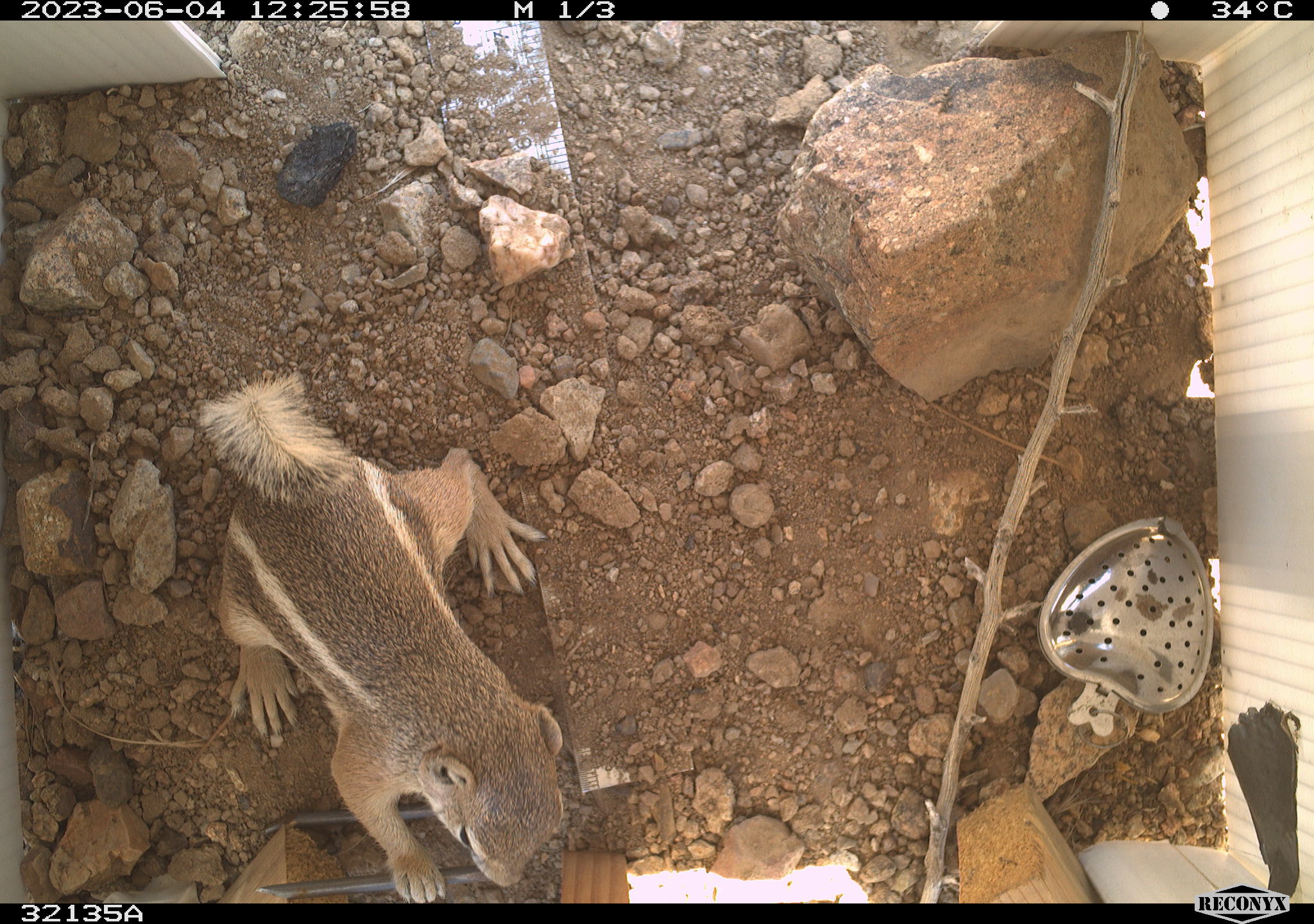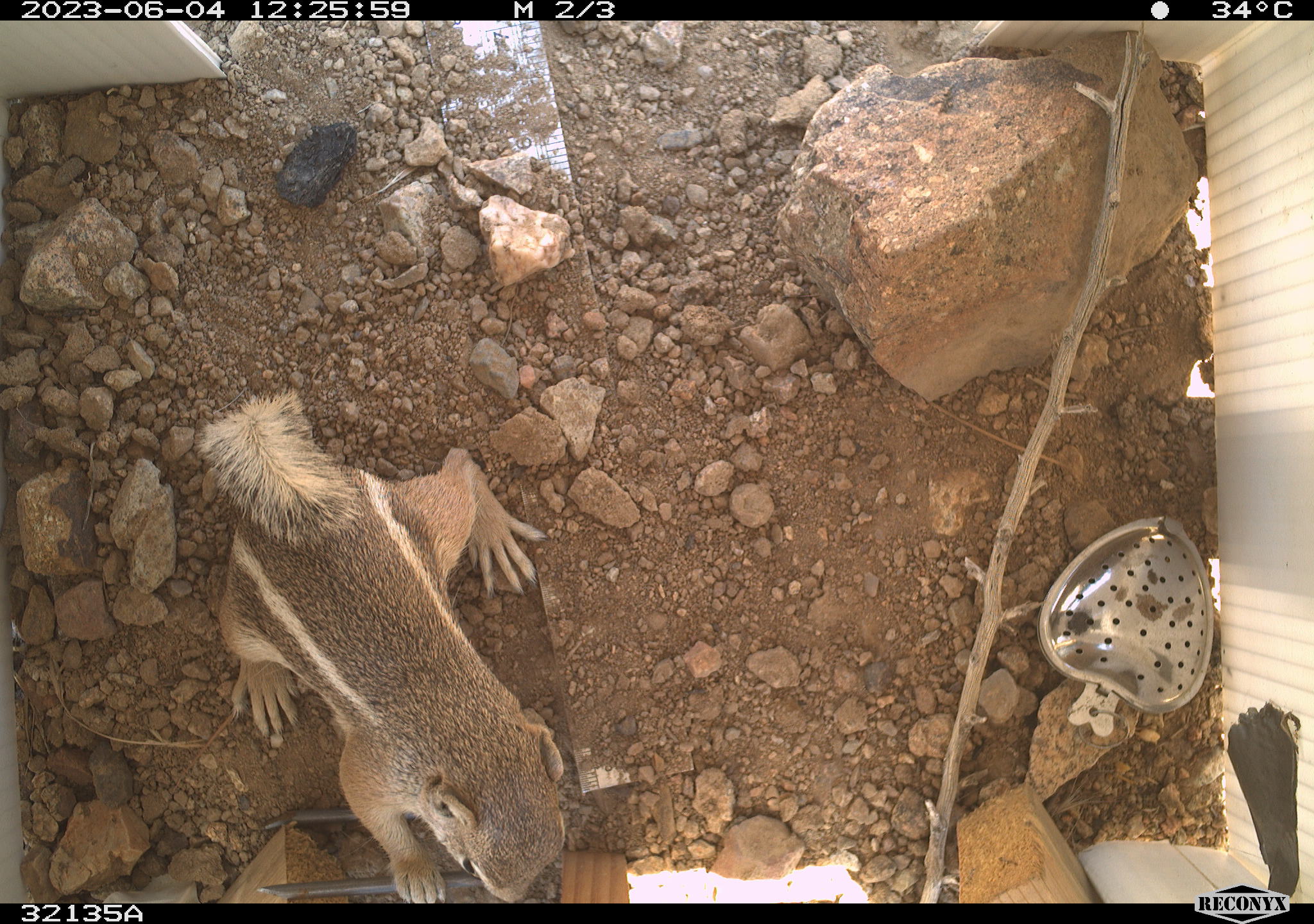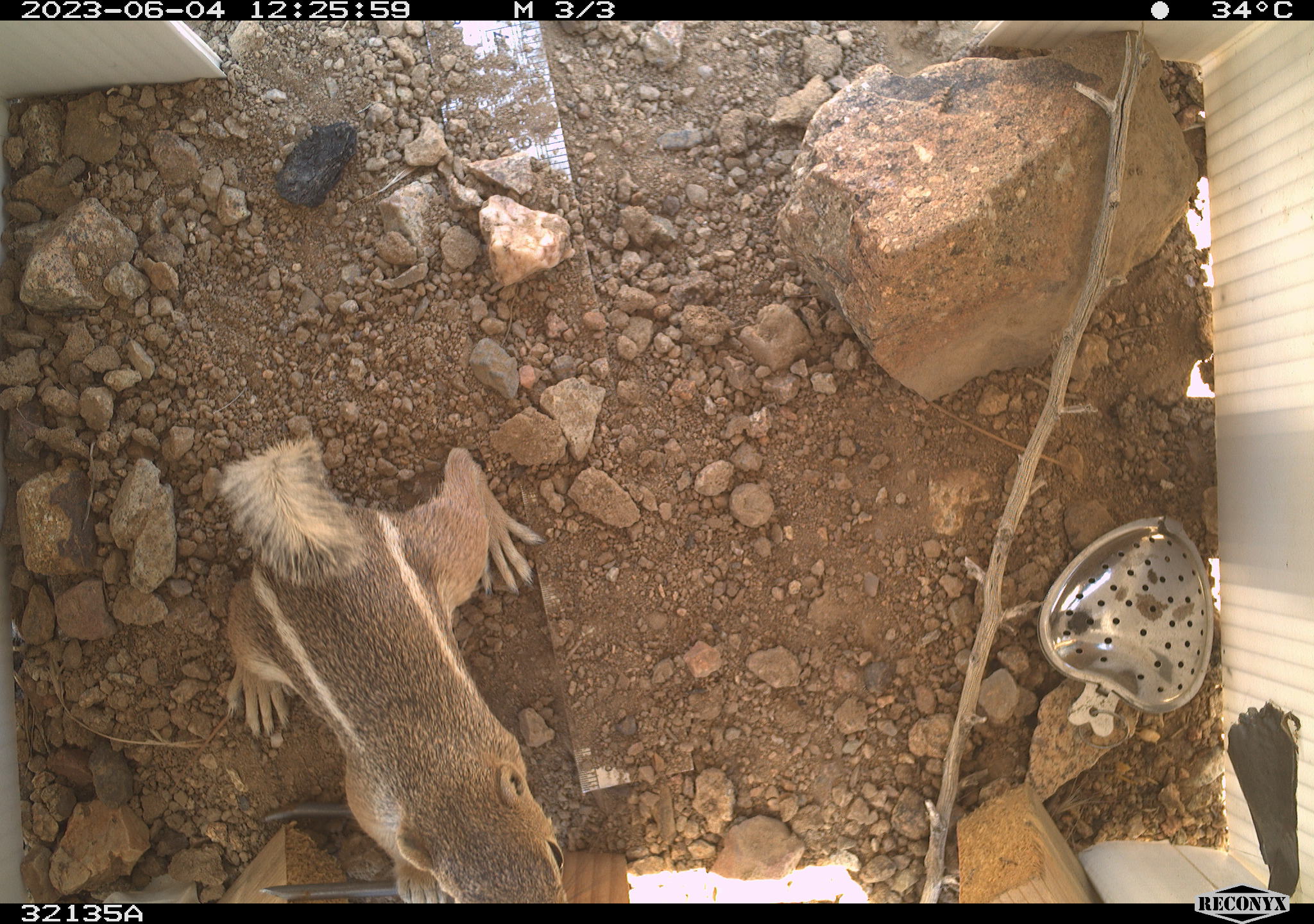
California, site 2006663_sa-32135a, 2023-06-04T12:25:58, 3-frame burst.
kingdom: Animalia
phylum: Chordata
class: Mammalia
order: Rodentia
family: Sciuridae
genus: Ammospermophilus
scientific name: Ammospermophilus leucurus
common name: white-tailed antelope squirrel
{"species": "white-tailed antelope squirrel (Ammospermophilus leucurus)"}